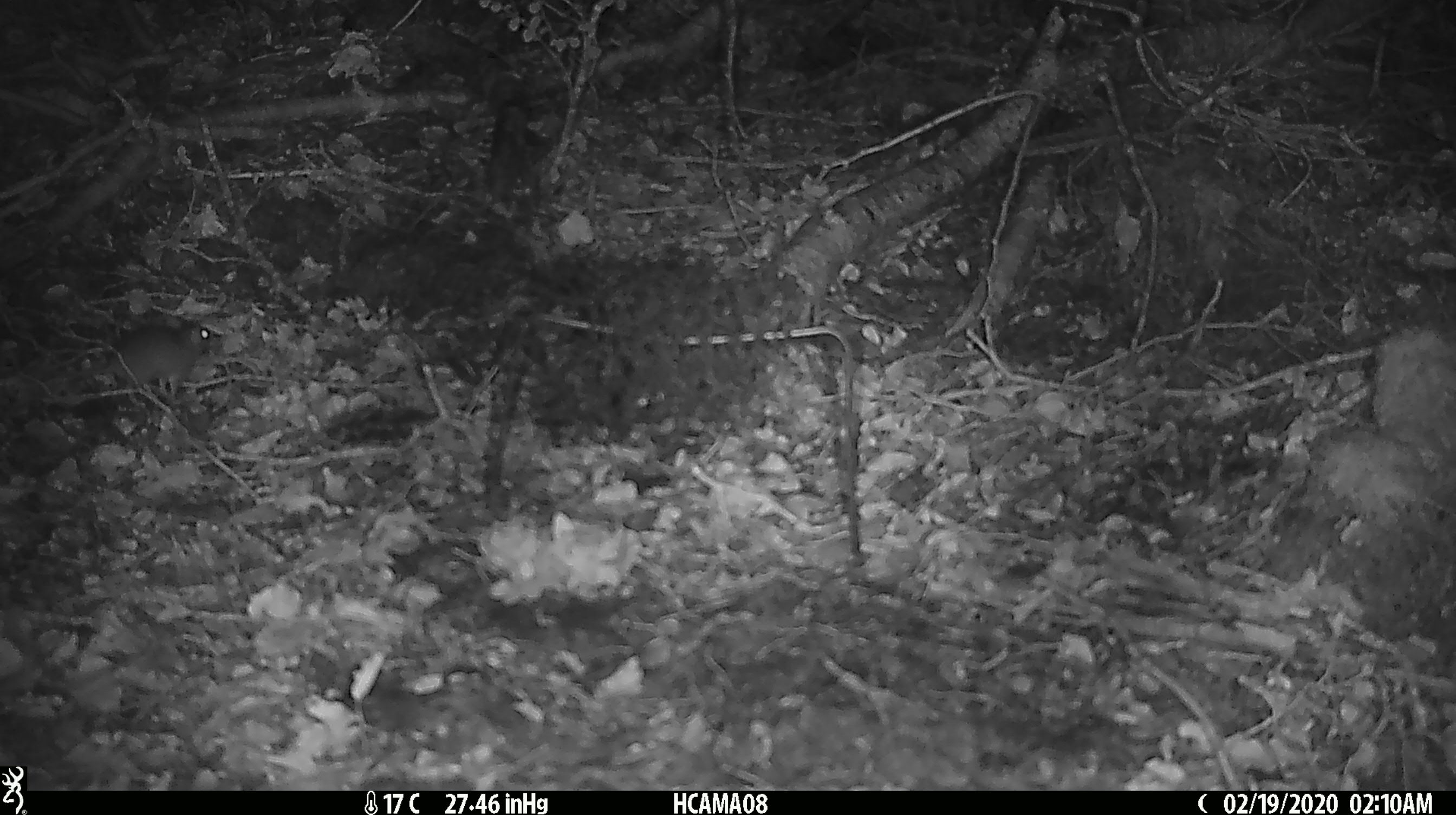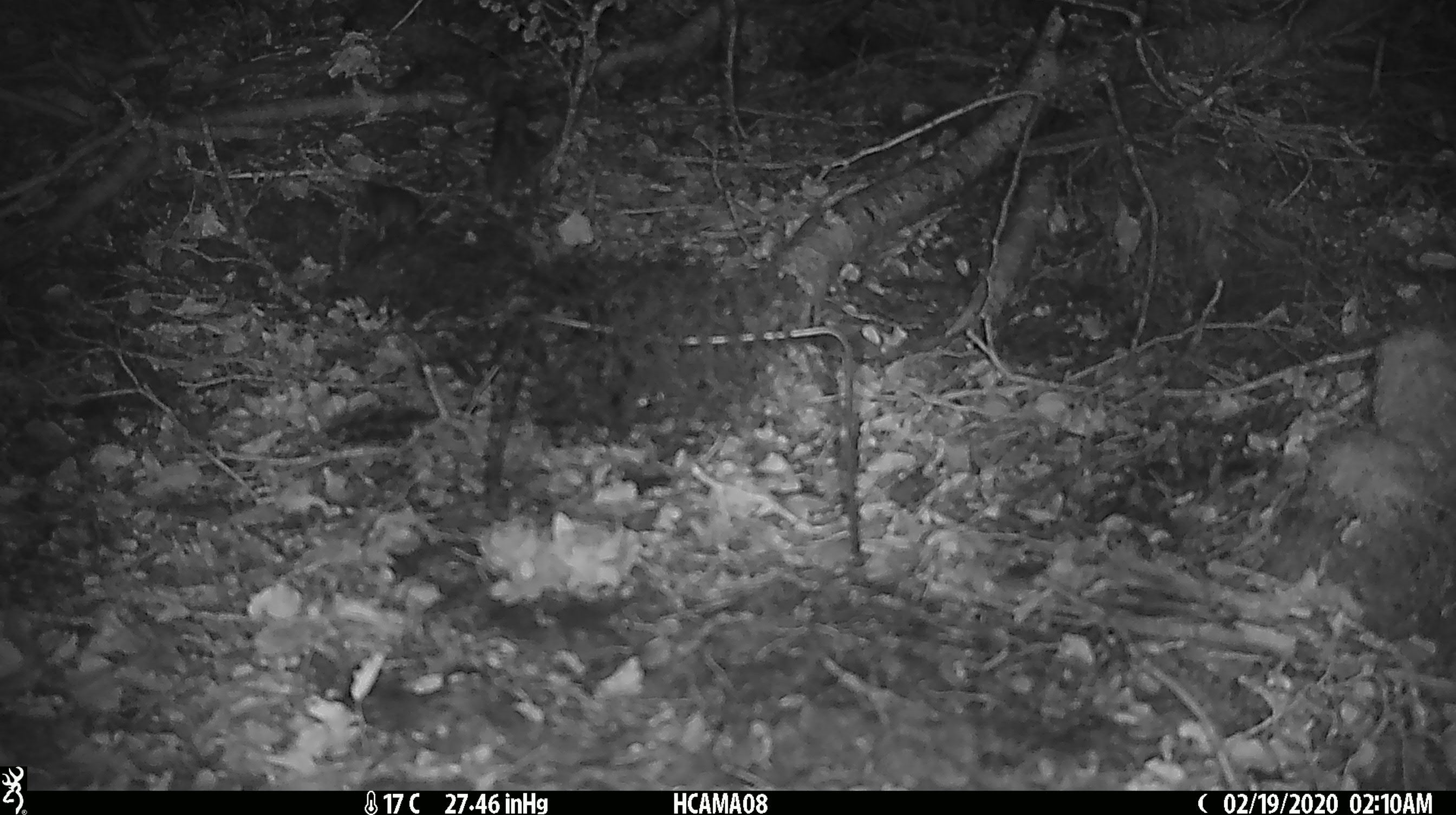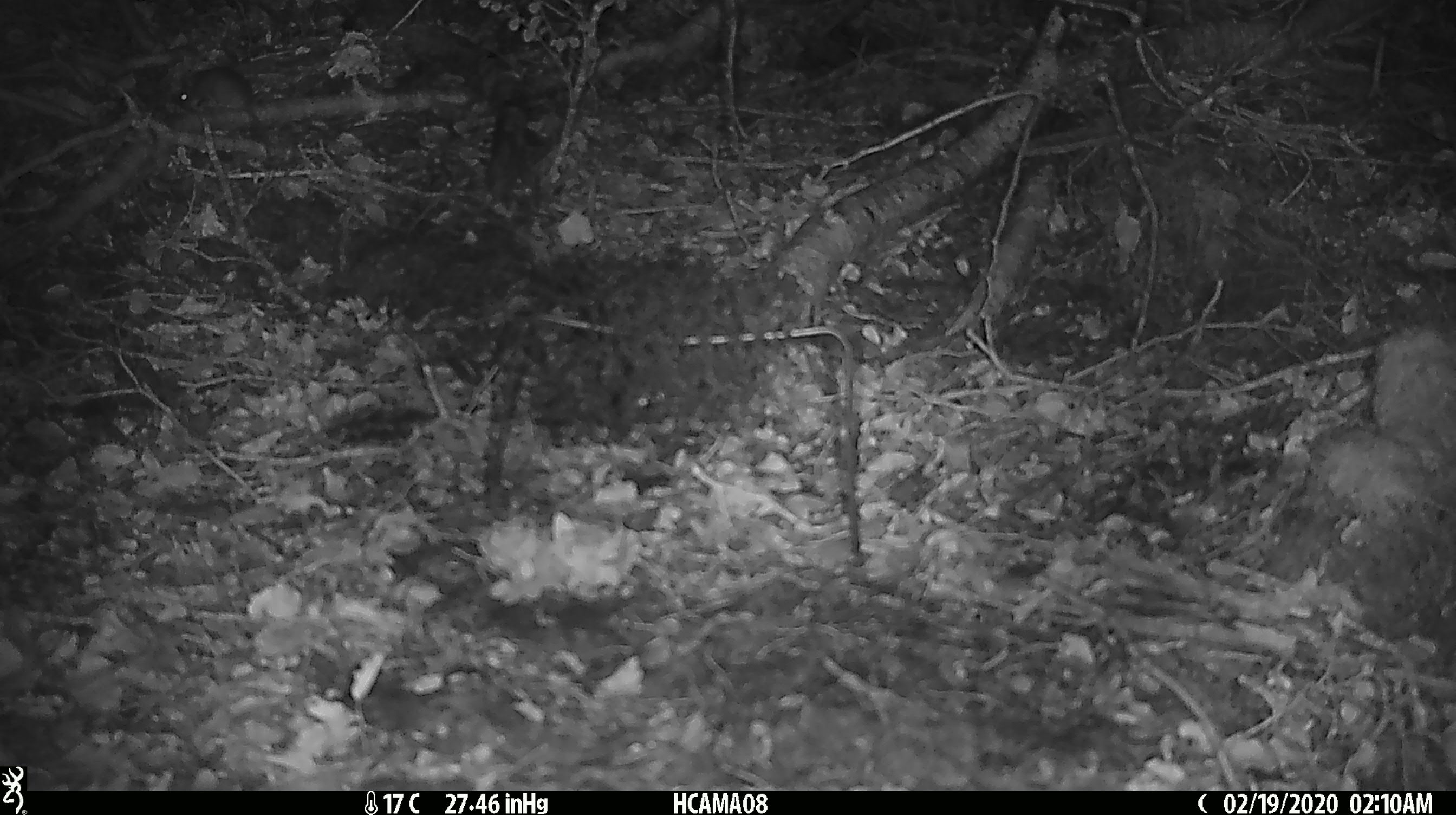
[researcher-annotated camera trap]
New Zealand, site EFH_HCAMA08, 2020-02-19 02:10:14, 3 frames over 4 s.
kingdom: Animalia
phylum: Chordata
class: Mammalia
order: Rodentia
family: Muridae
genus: Mus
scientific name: Mus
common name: mouse